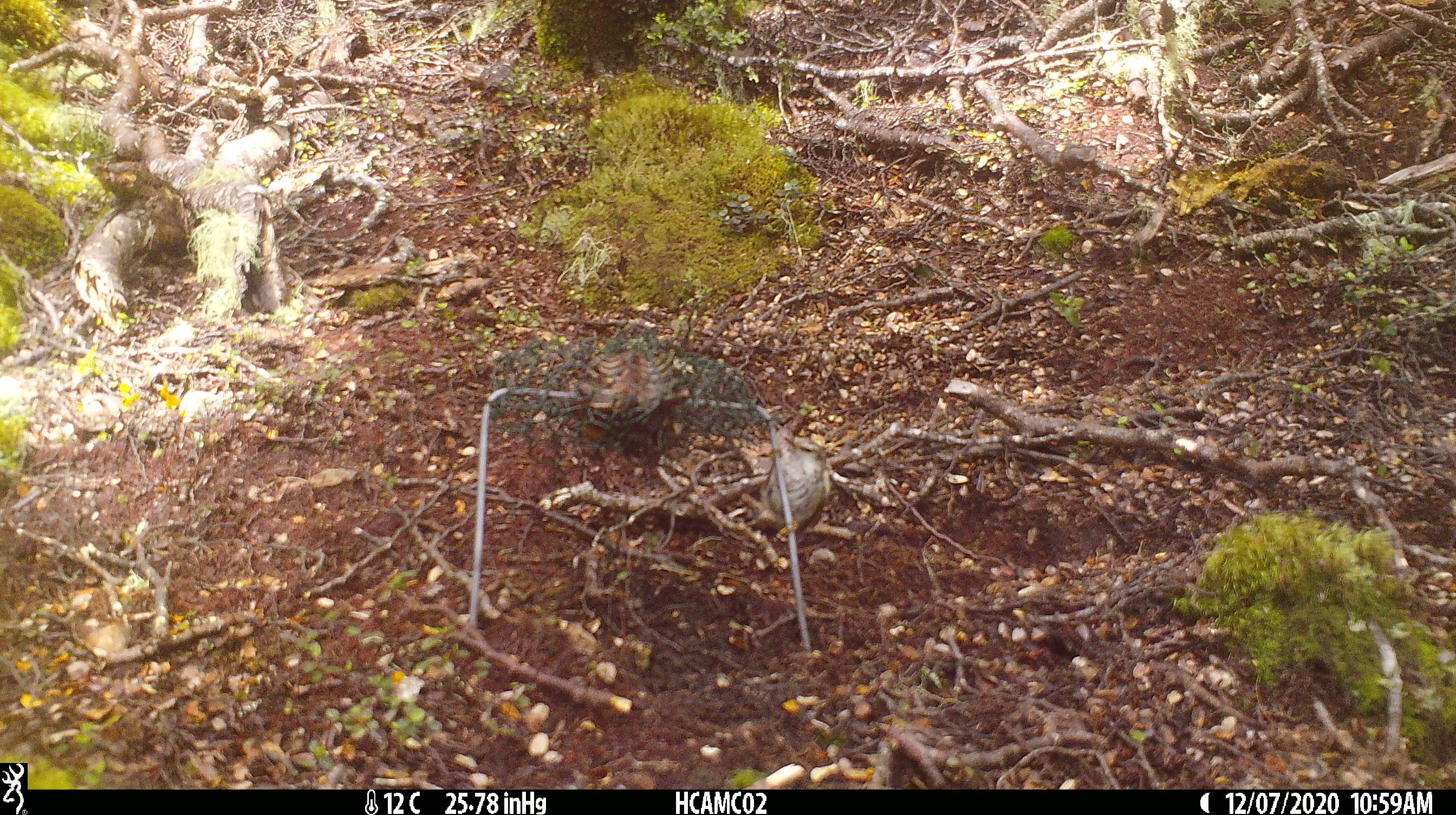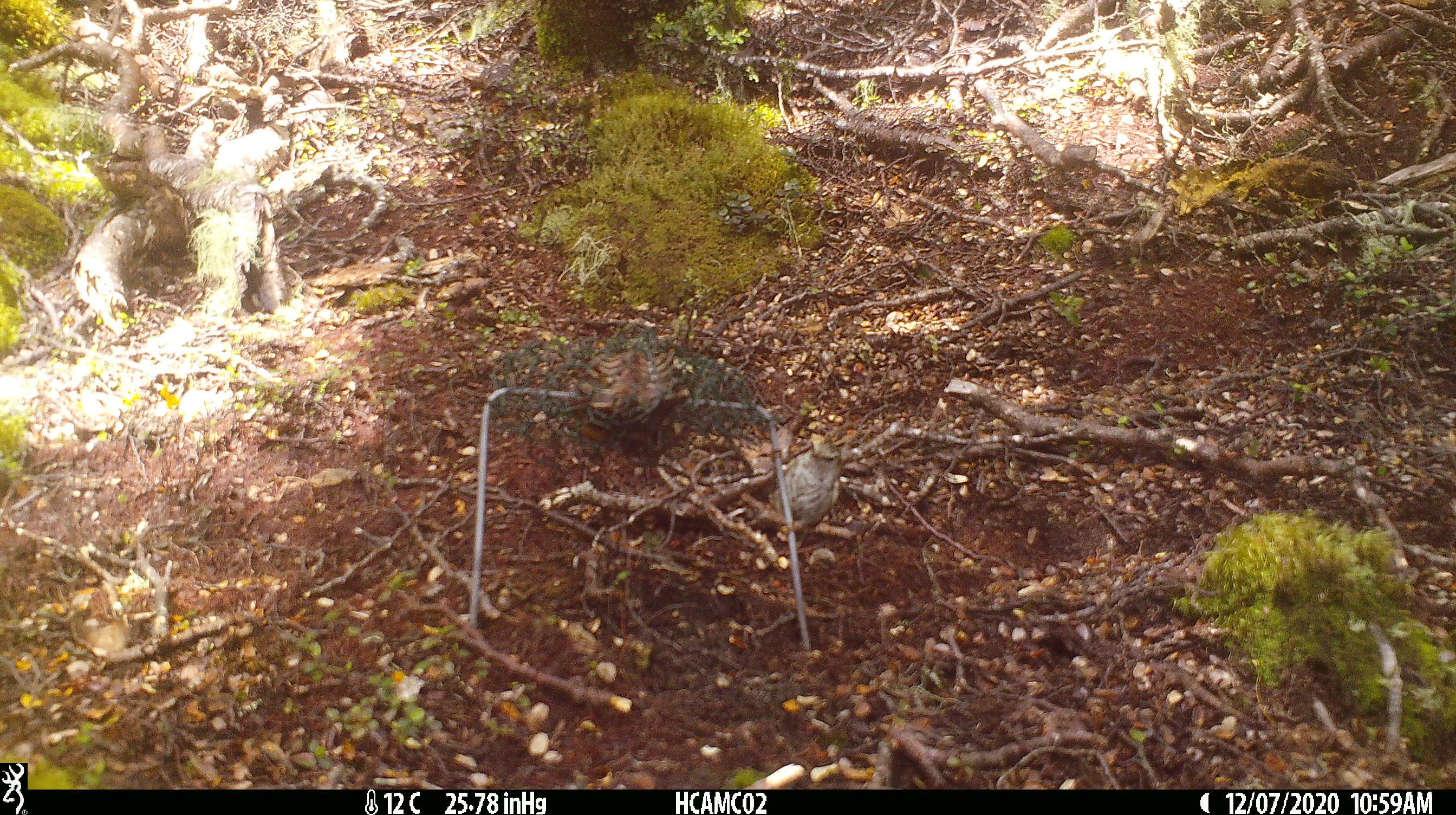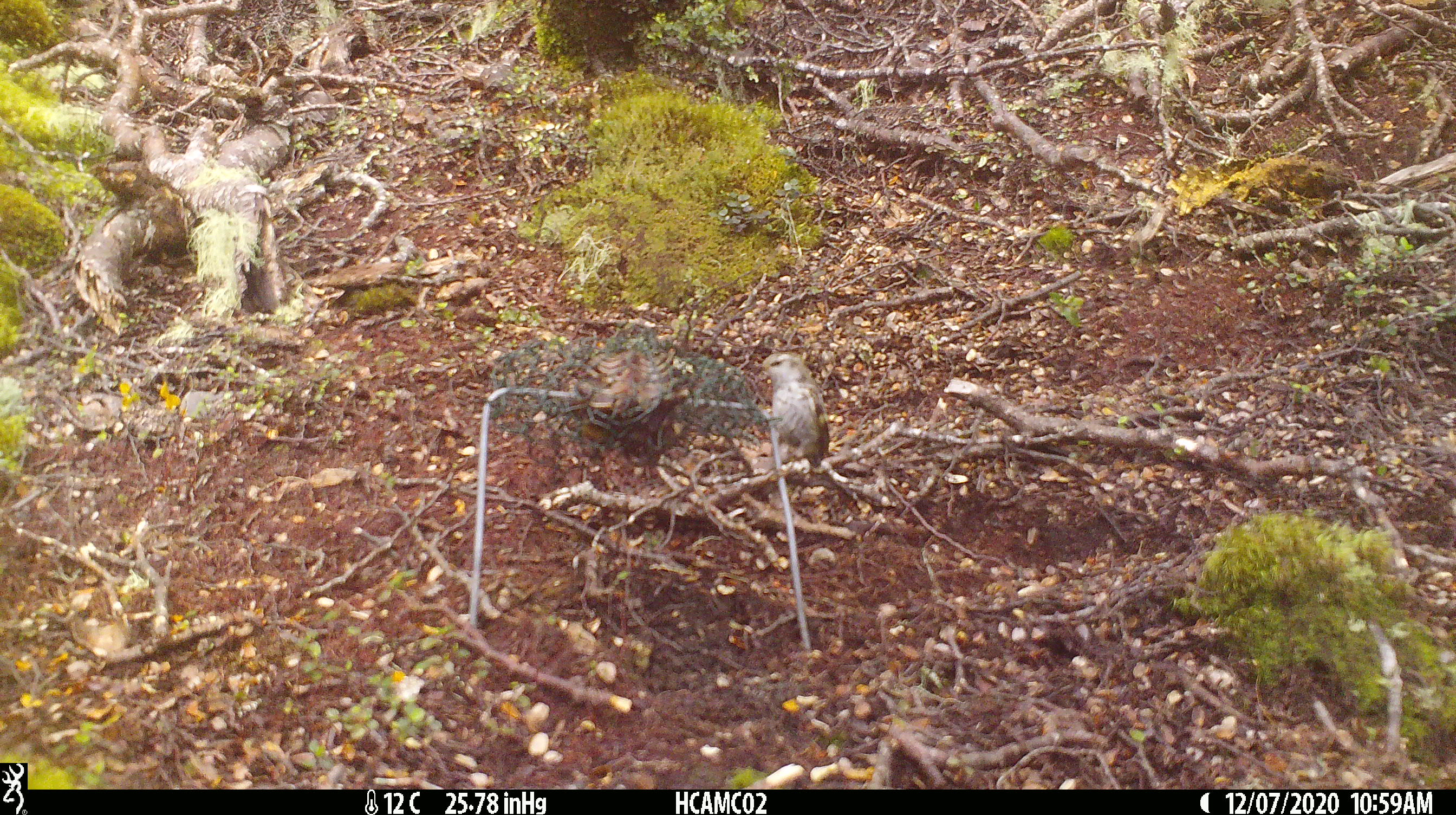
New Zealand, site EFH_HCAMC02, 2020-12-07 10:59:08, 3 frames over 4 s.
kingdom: Animalia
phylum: Chordata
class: Aves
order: Passeriformes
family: Acanthisittidae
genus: Acanthisitta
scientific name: Acanthisitta chloris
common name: rifleman